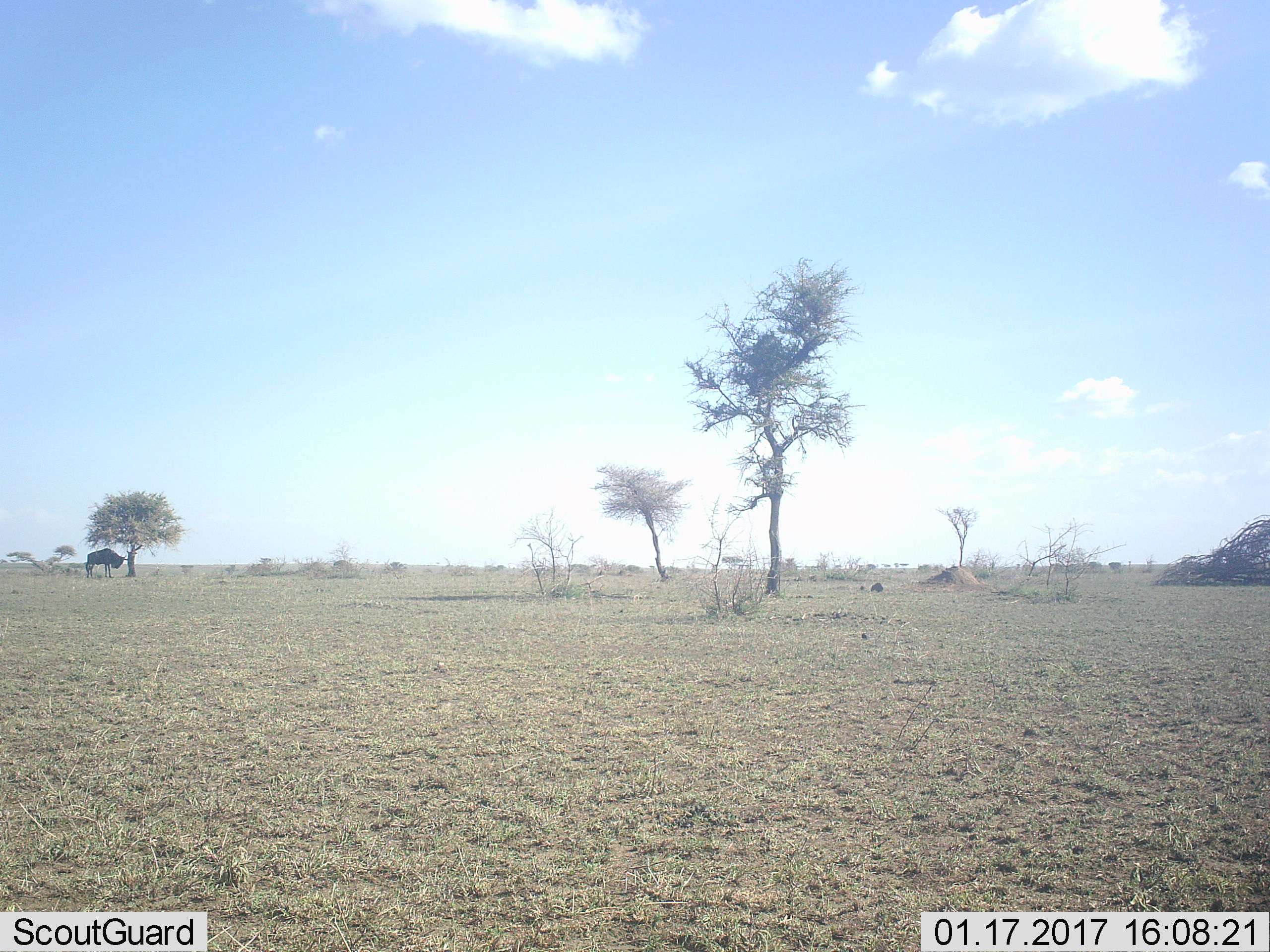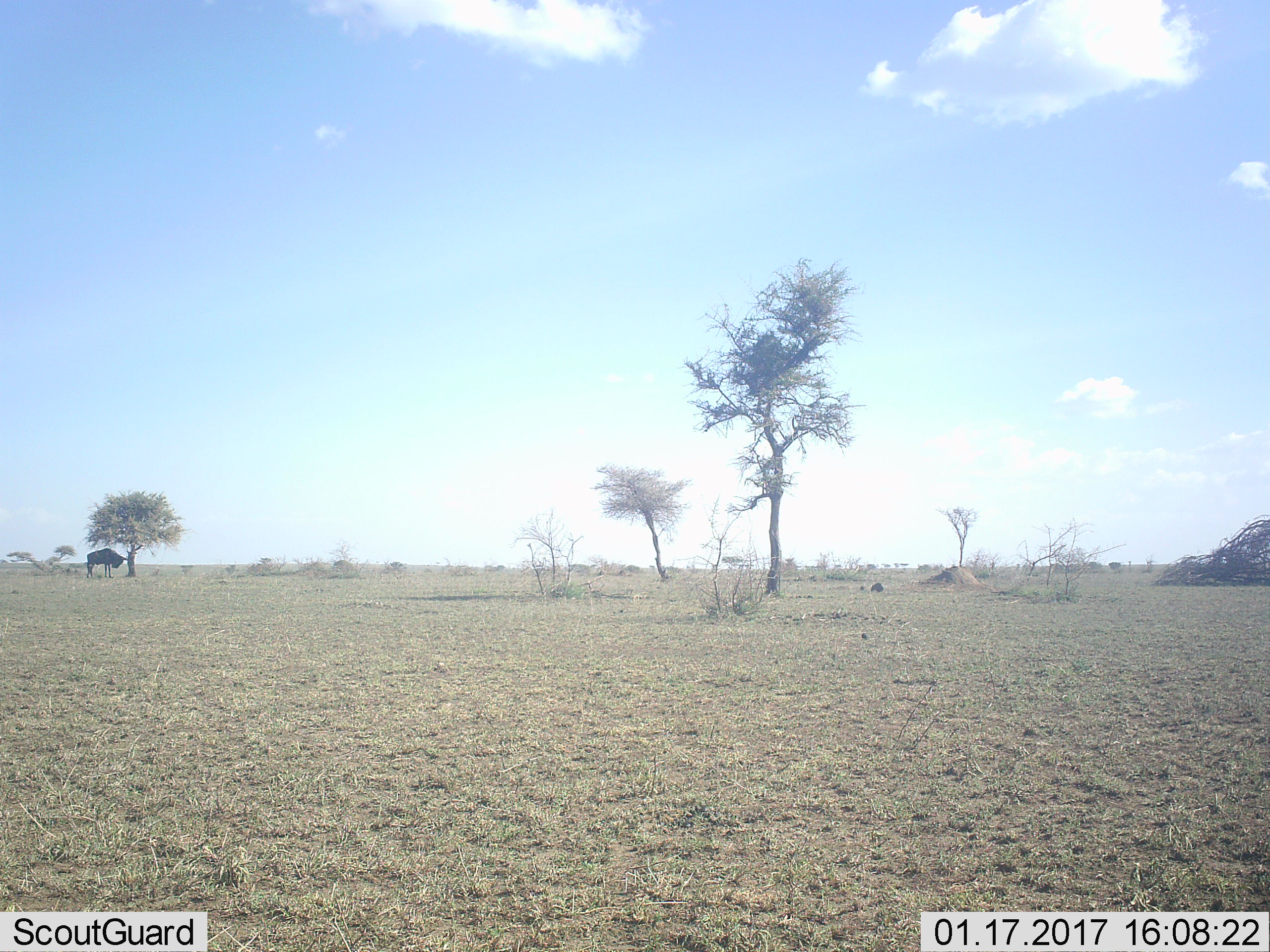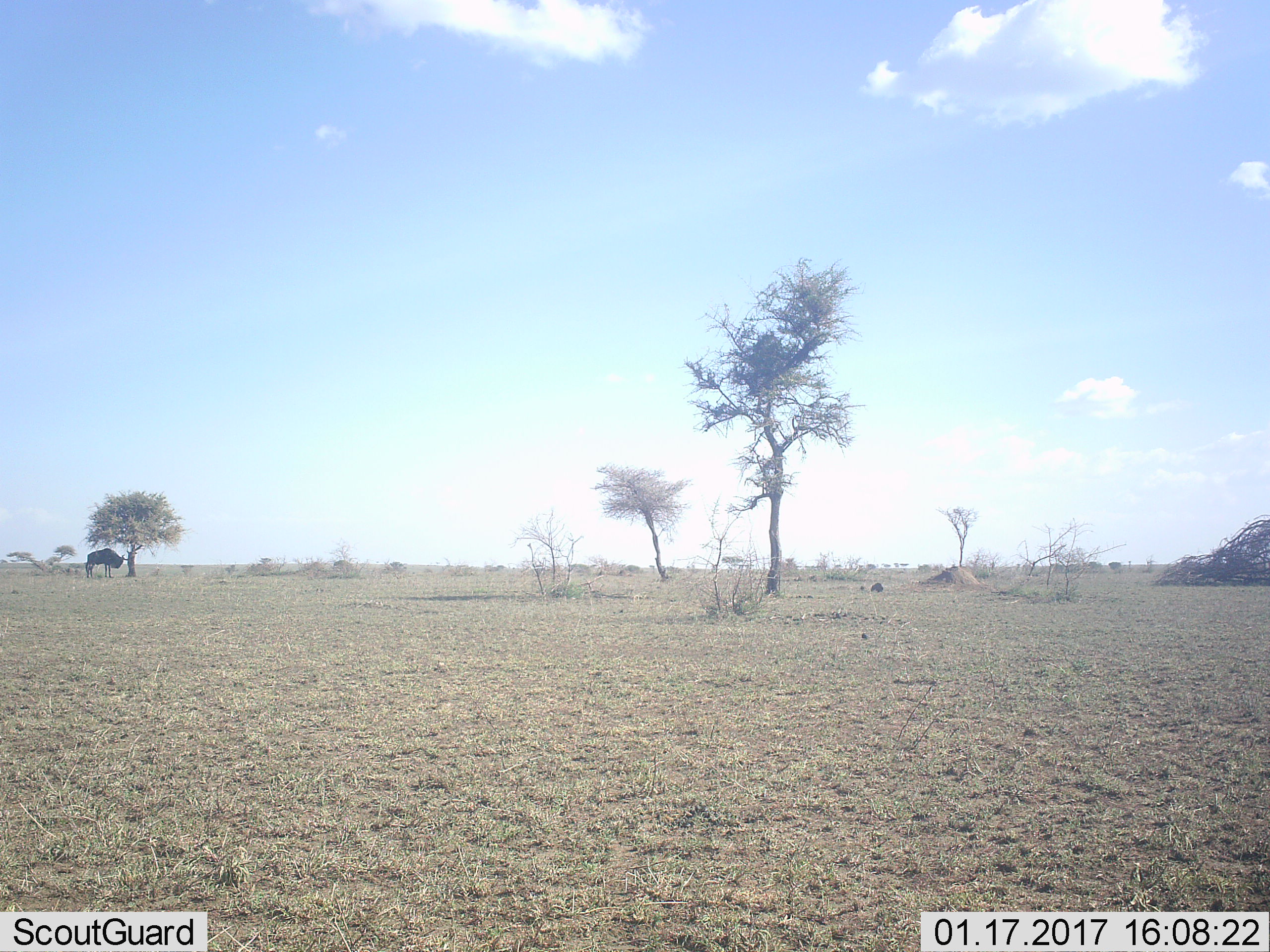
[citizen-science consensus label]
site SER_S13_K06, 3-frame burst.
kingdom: Animalia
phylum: Chordata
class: Mammalia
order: Artiodactyla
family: Bovidae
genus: Connochaetes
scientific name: Connochaetes taurinus taurinus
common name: blue wildebeest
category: wildebeestblue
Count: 1.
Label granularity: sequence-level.